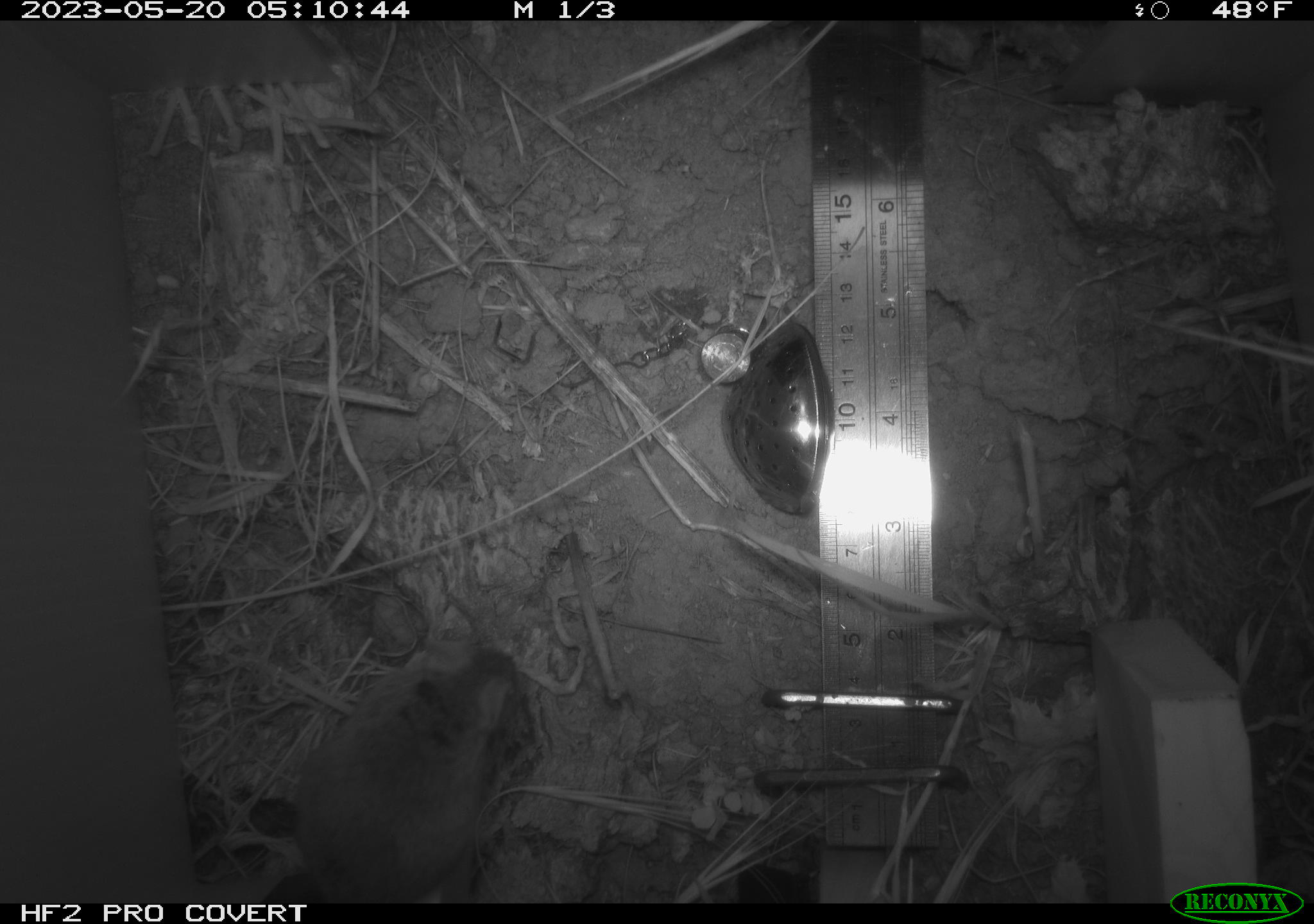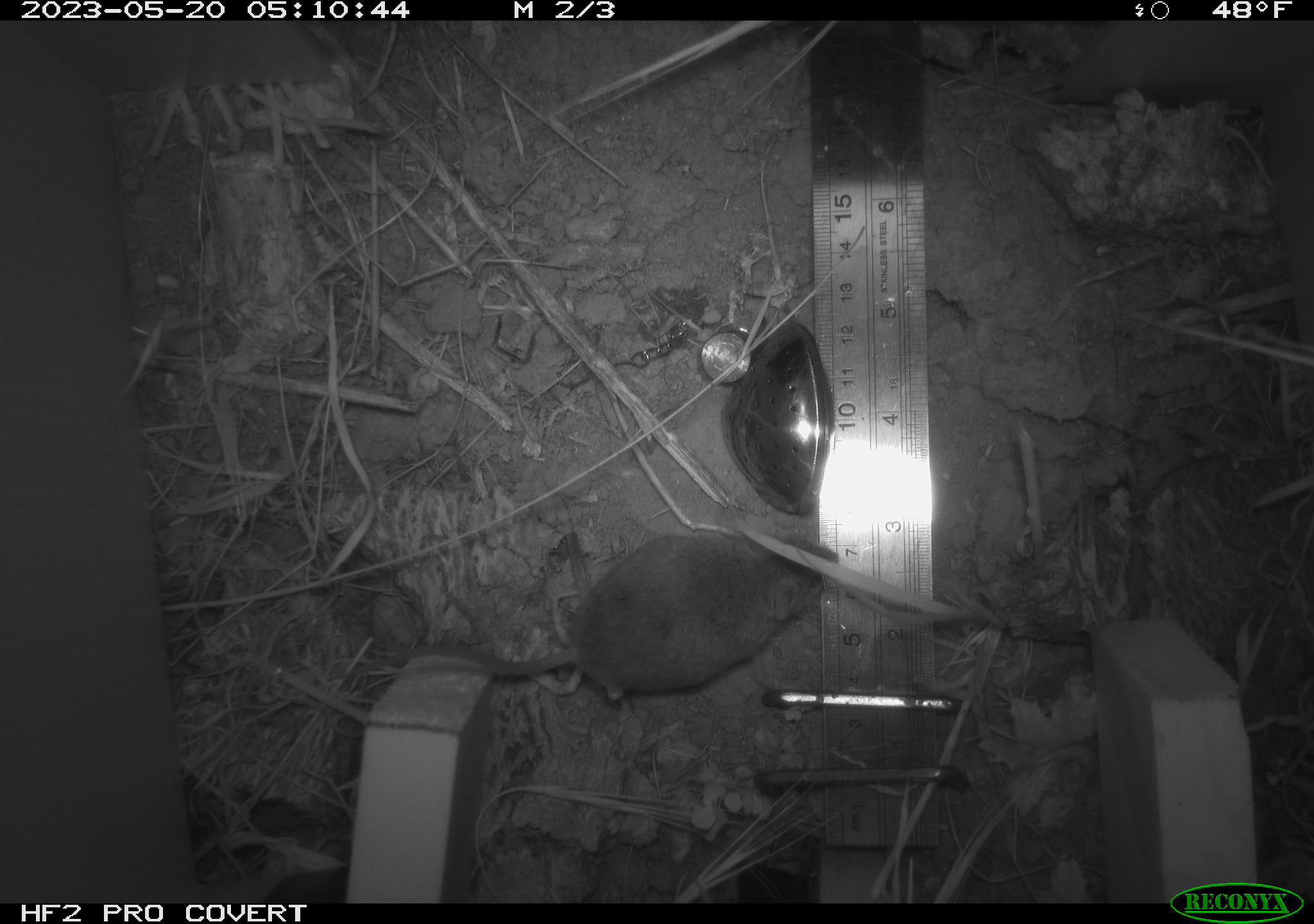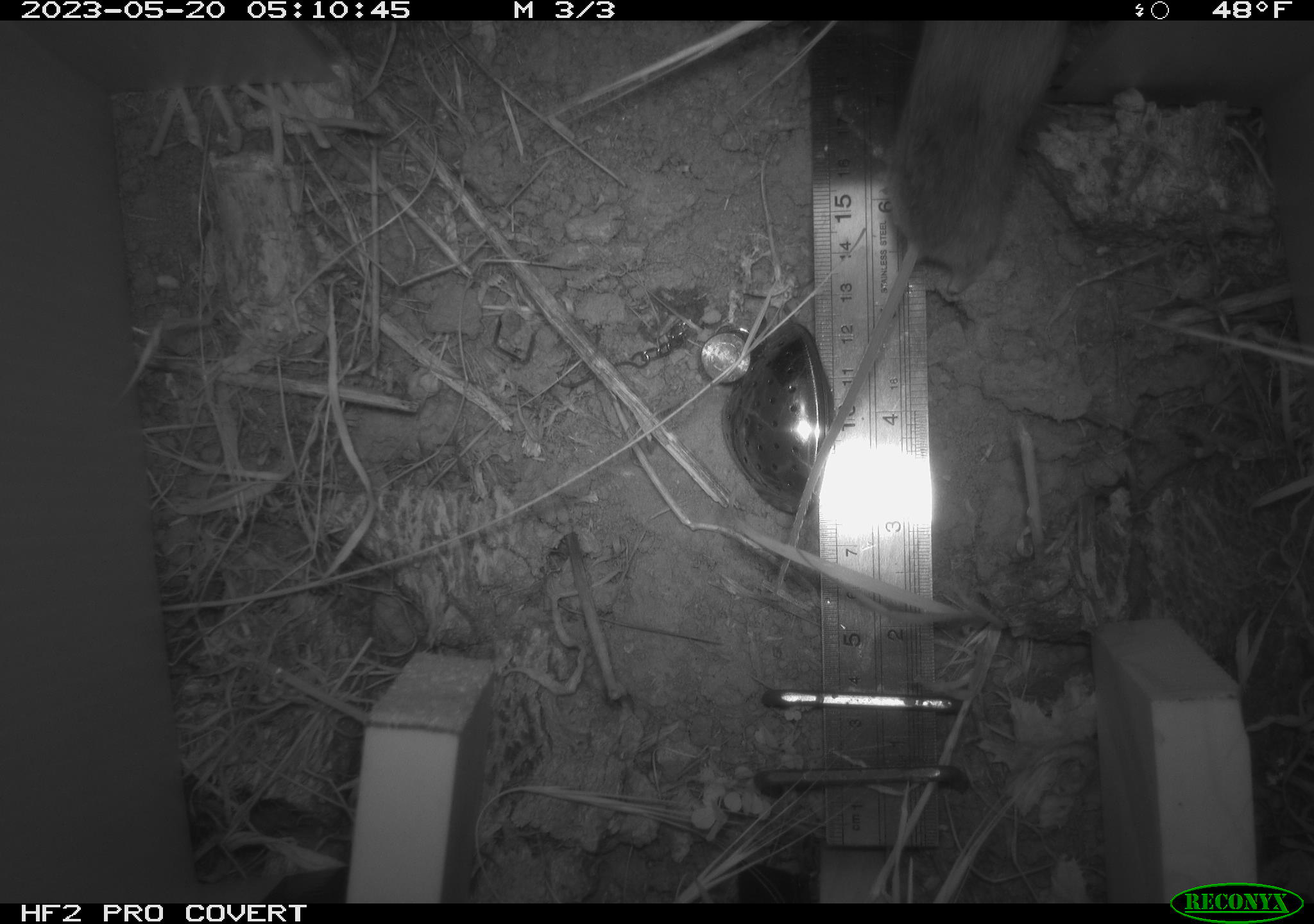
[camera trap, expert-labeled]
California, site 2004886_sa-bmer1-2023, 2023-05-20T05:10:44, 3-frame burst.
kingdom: Animalia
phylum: Chordata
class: Mammalia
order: Rodentia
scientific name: Rodentia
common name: mouse species